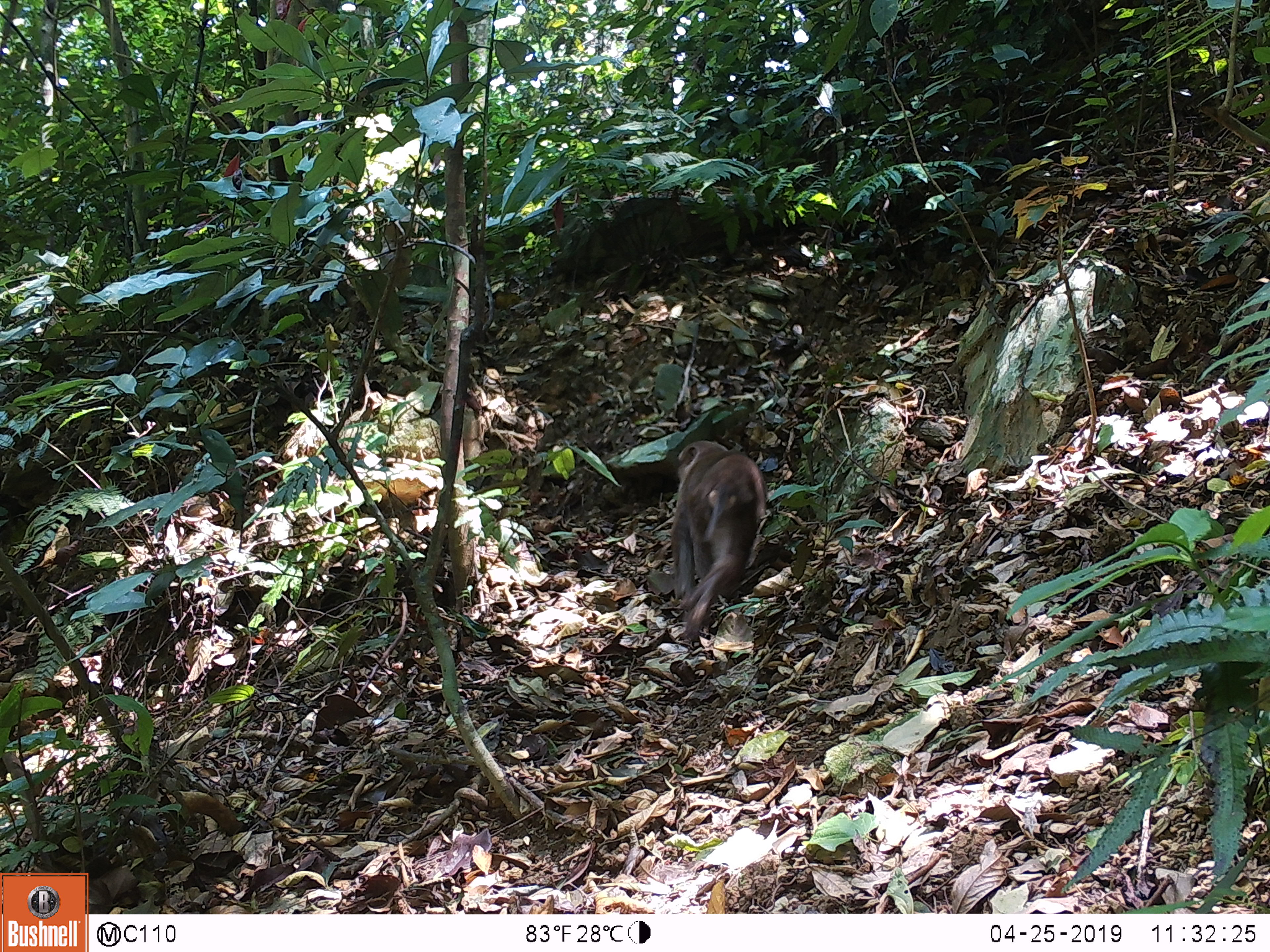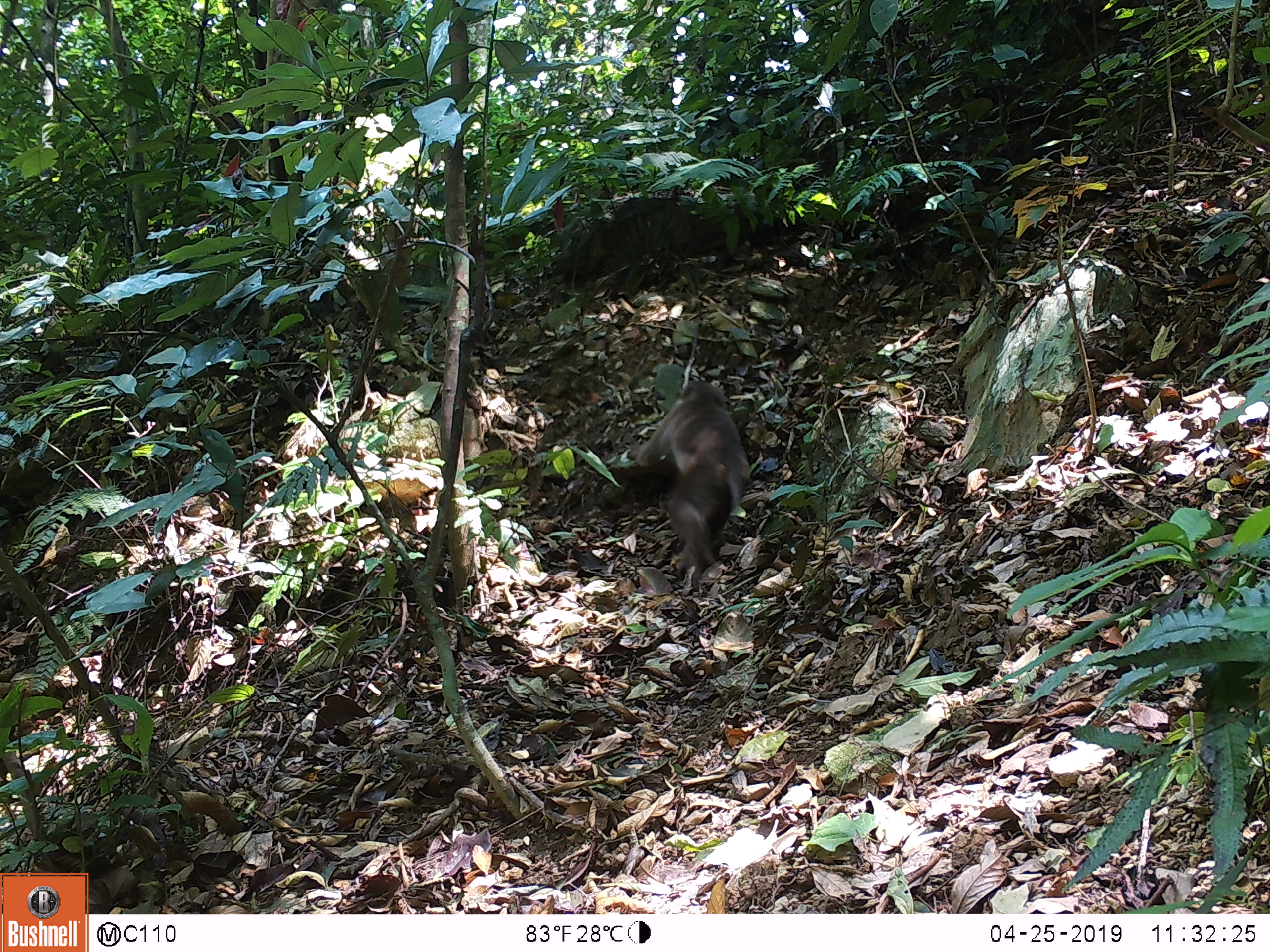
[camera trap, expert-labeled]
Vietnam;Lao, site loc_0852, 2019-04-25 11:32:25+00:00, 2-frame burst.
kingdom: Animalia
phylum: Chordata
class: Mammalia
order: Primates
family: Cercopithecidae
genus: Macaca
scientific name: Macaca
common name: macaque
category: macaque not stump tailed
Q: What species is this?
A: Macaque not stump tailed (macaque) (Macaca).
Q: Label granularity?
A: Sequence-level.